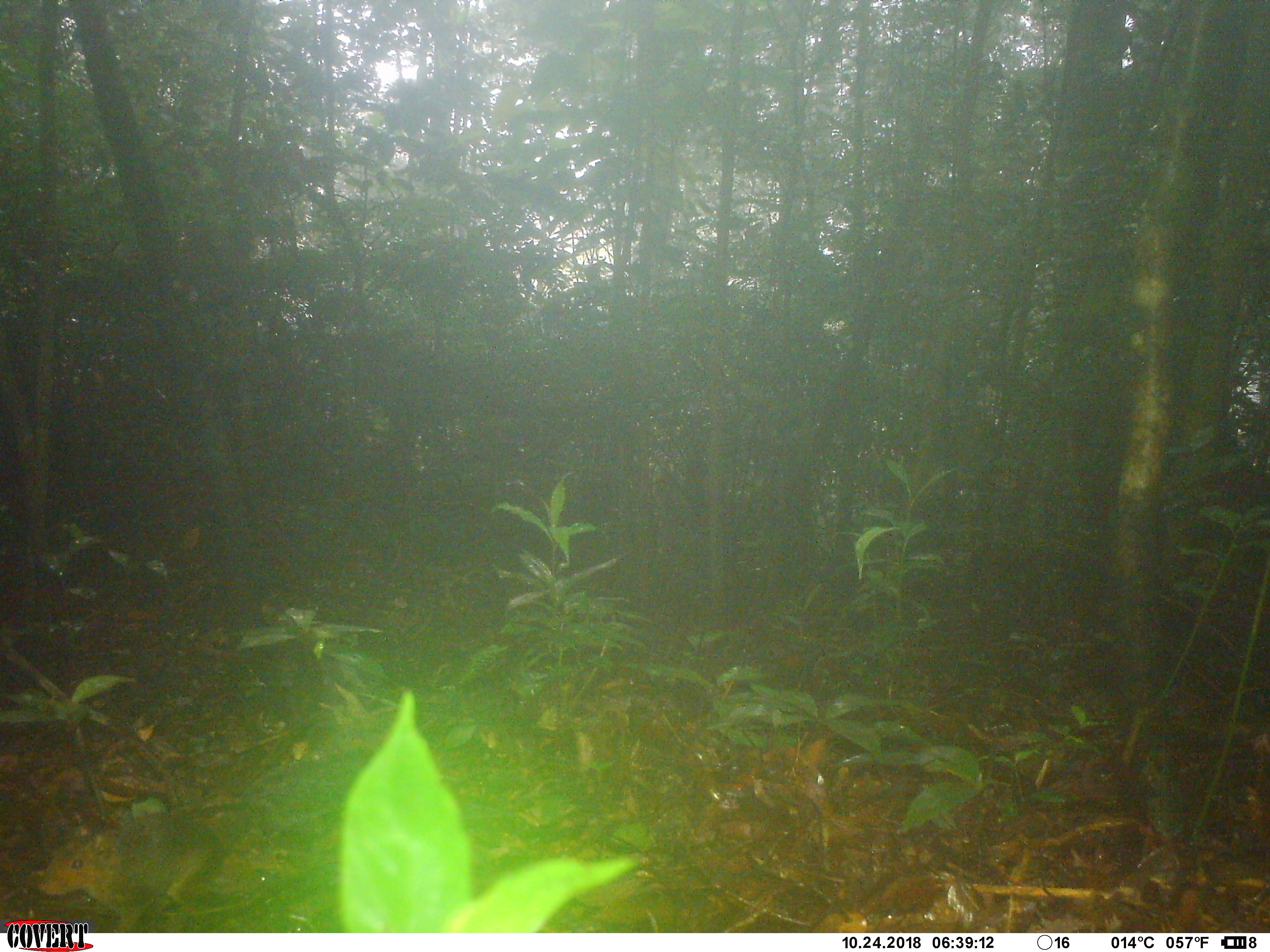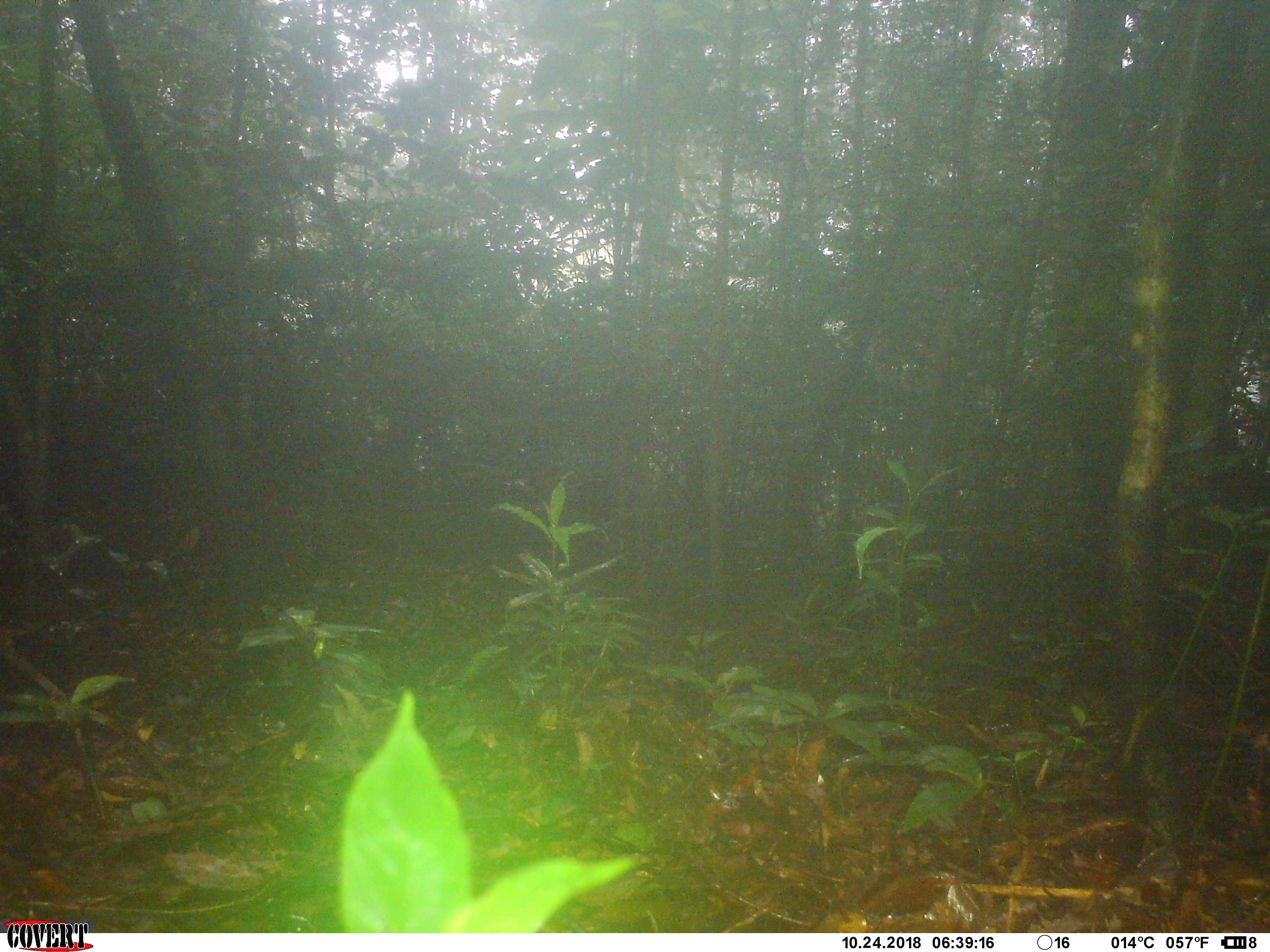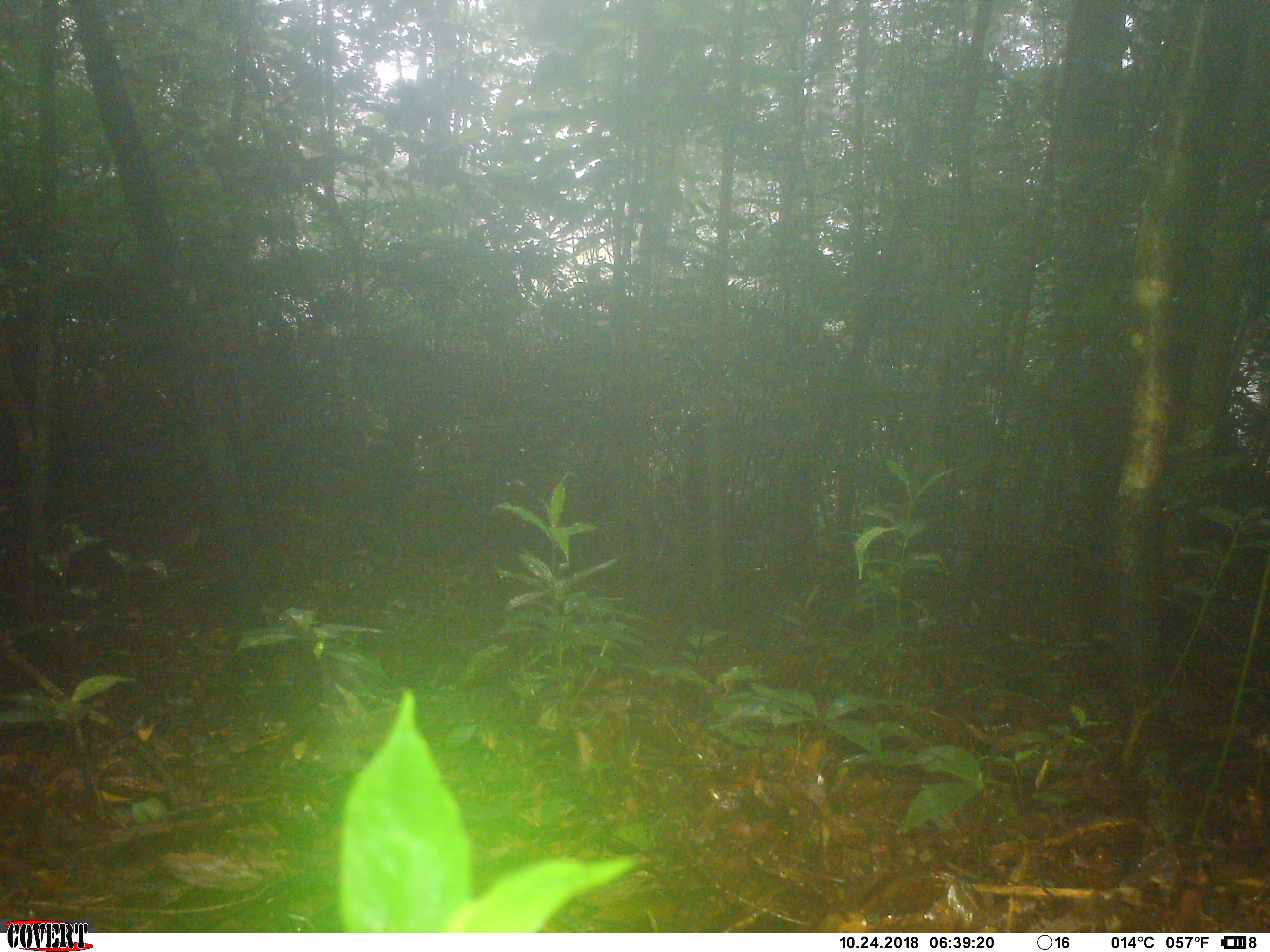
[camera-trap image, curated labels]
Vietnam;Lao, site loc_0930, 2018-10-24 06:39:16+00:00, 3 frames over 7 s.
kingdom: Animalia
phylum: Chordata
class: Mammalia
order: Rodentia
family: Sciuridae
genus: Dremomys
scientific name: Dremomys rufigenis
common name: red-cheeked squirrel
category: red cheeked squirrel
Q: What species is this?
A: Red cheeked squirrel (red-cheeked squirrel) (Dremomys rufigenis).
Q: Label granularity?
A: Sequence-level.